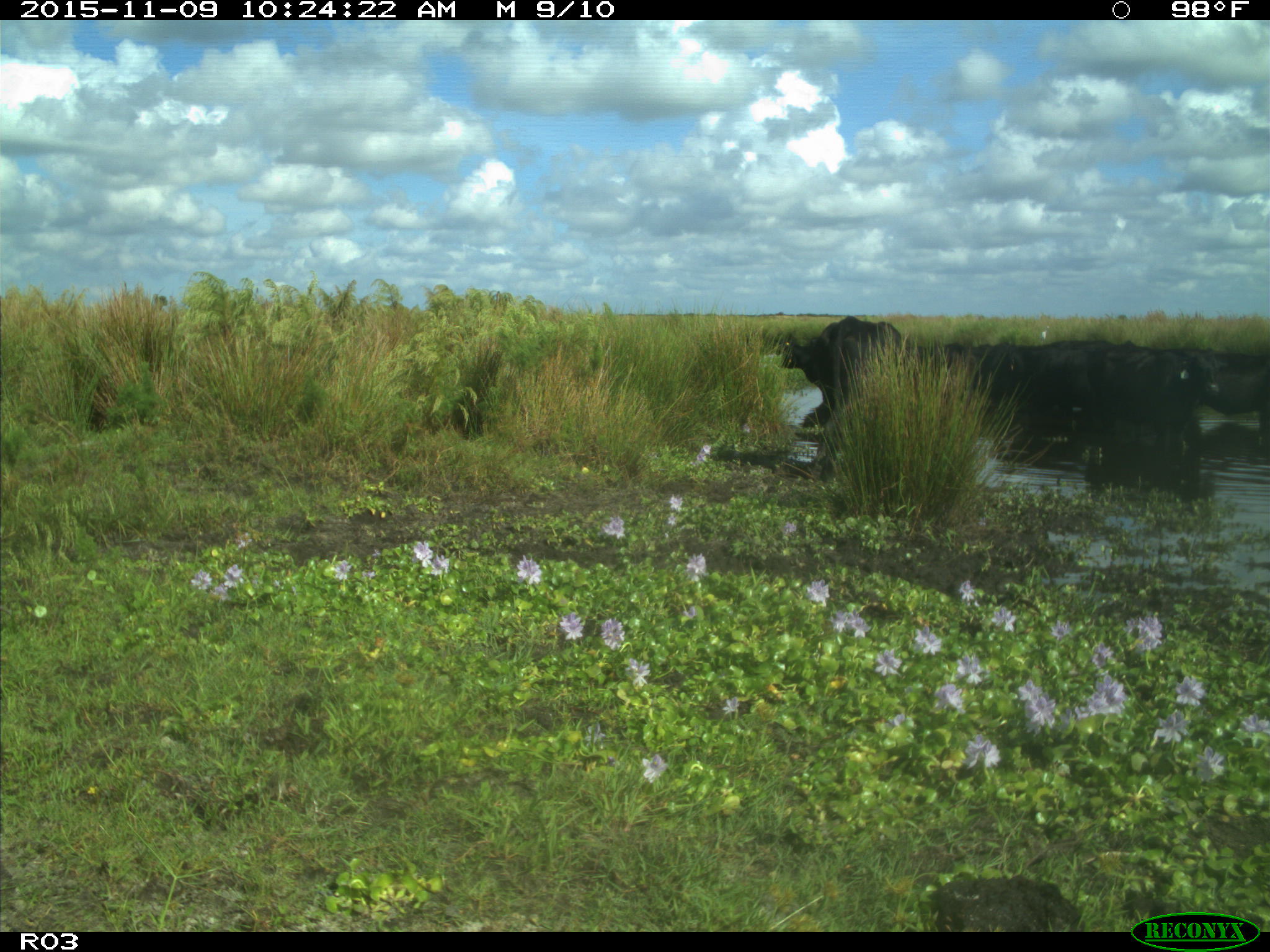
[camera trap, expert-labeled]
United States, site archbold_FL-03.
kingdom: Animalia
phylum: Chordata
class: Mammalia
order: Artiodactyla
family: Bovidae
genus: Bos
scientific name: Bos taurus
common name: domestic cow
Bos taurus (domestic cow).